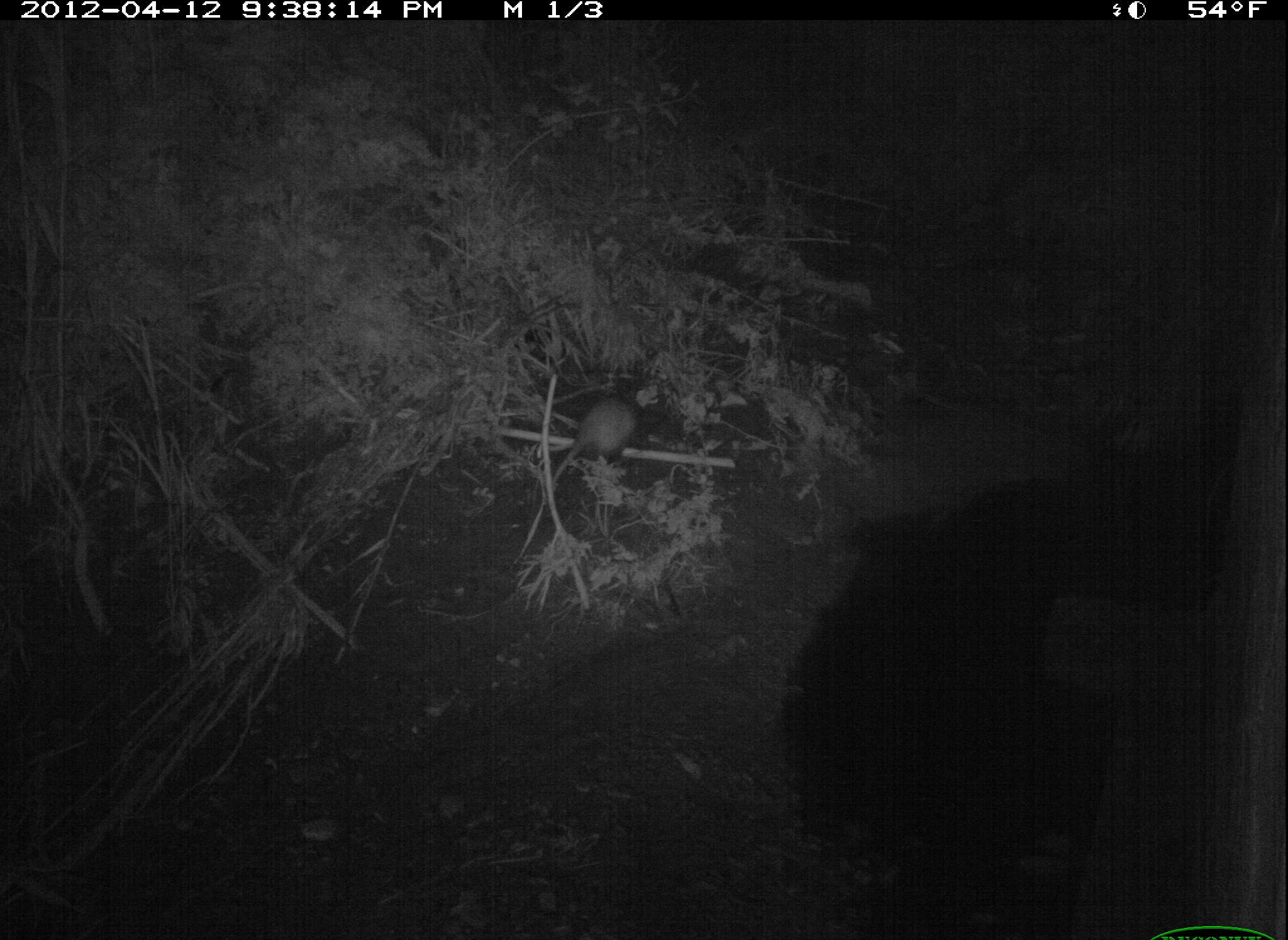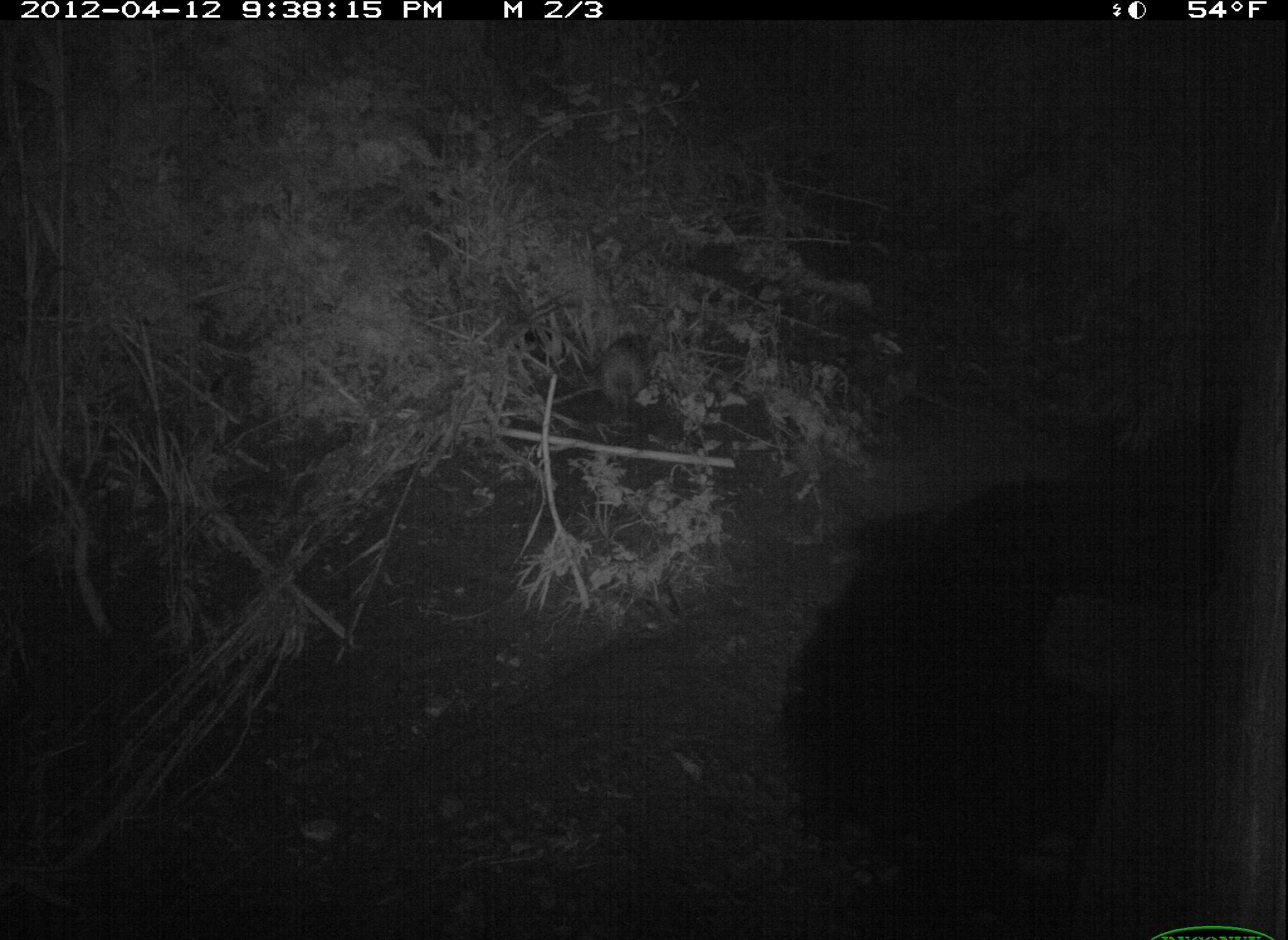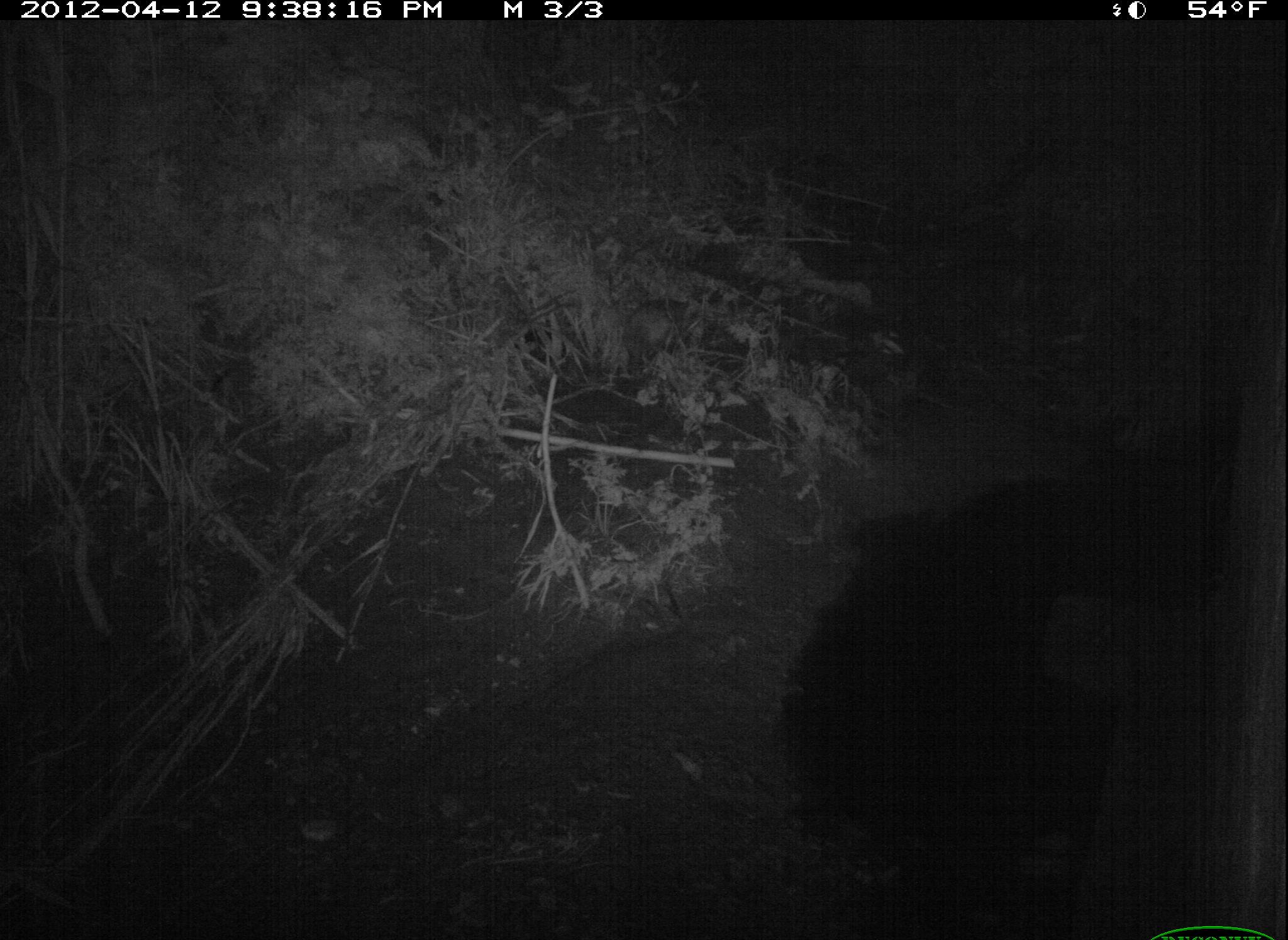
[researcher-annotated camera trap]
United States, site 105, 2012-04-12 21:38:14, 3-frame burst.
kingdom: Animalia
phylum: Chordata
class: Mammalia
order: Didelphimorphia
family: Didelphidae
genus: Didelphis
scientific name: Didelphis virginiana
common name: virginia opossum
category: opossum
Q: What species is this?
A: Opossum (virginia opossum) (Didelphis virginiana).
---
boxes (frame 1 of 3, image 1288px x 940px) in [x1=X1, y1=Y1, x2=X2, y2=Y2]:
opossum: [x1=541, y1=381, x2=665, y2=500]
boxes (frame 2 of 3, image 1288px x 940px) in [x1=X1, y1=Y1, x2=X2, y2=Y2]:
opossum: [x1=570, y1=325, x2=671, y2=427]